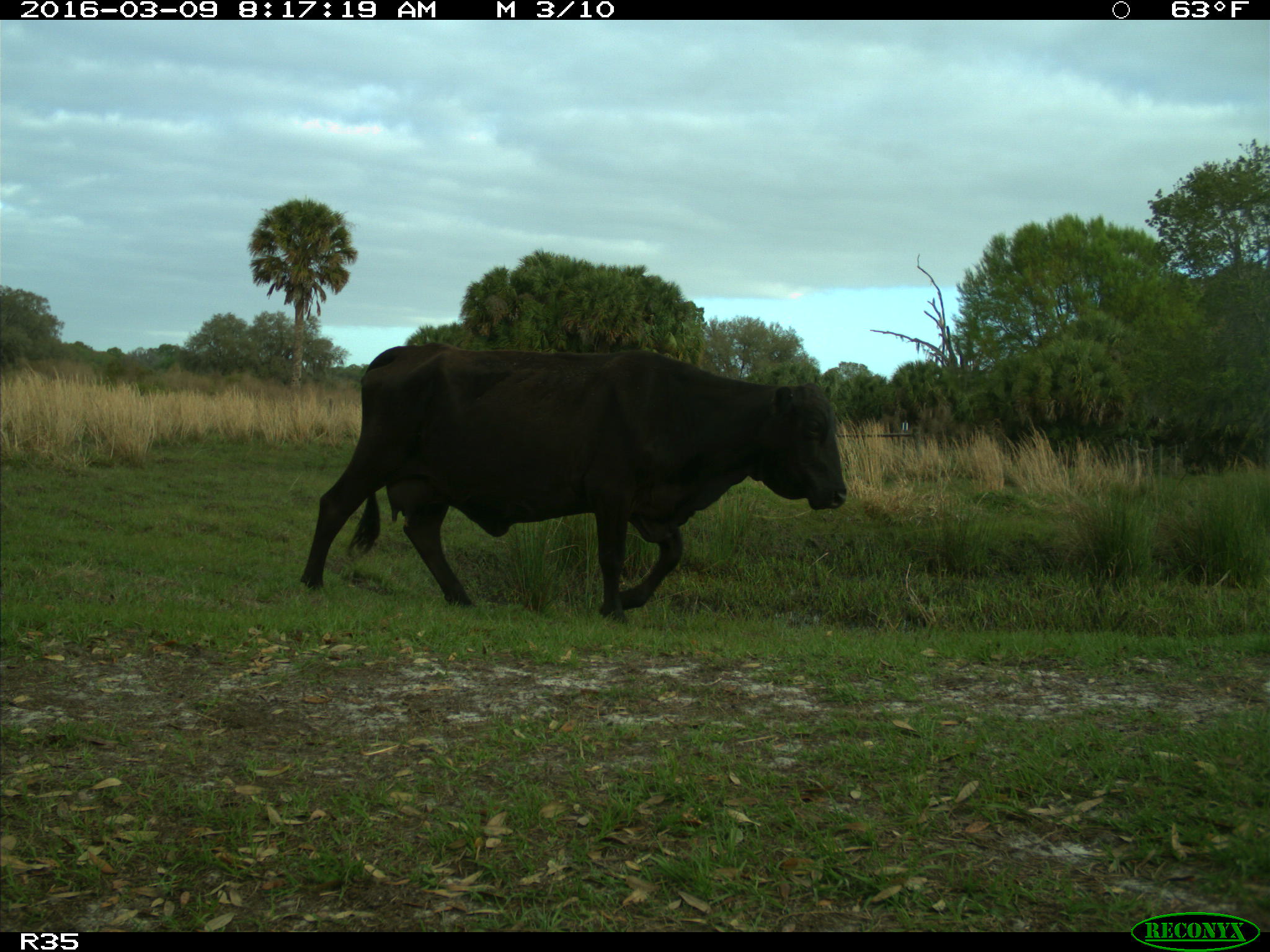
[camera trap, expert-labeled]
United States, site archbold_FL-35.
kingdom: Animalia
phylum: Chordata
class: Mammalia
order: Artiodactyla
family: Bovidae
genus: Bos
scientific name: Bos taurus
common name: domestic cow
Bos taurus (domestic cow).